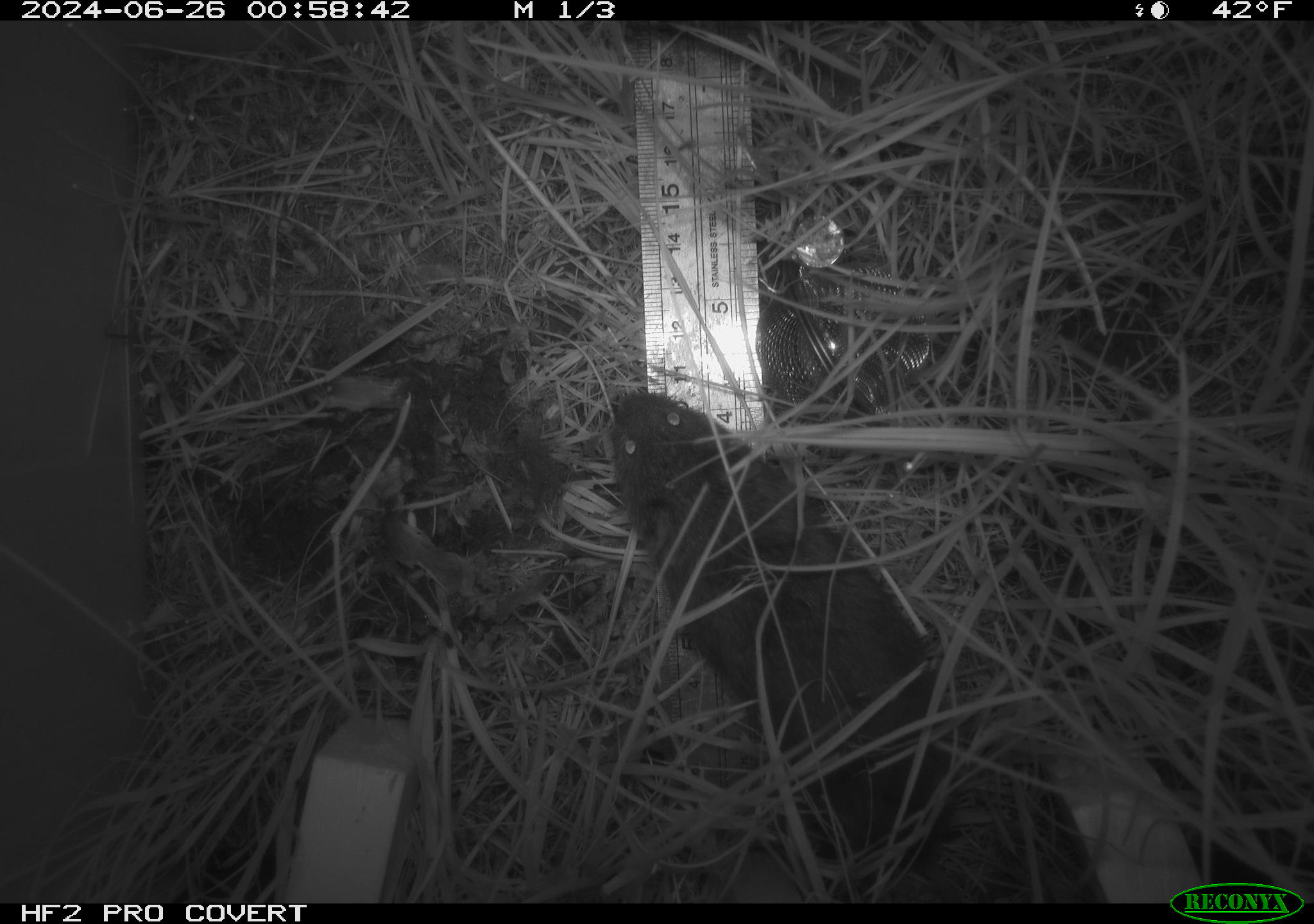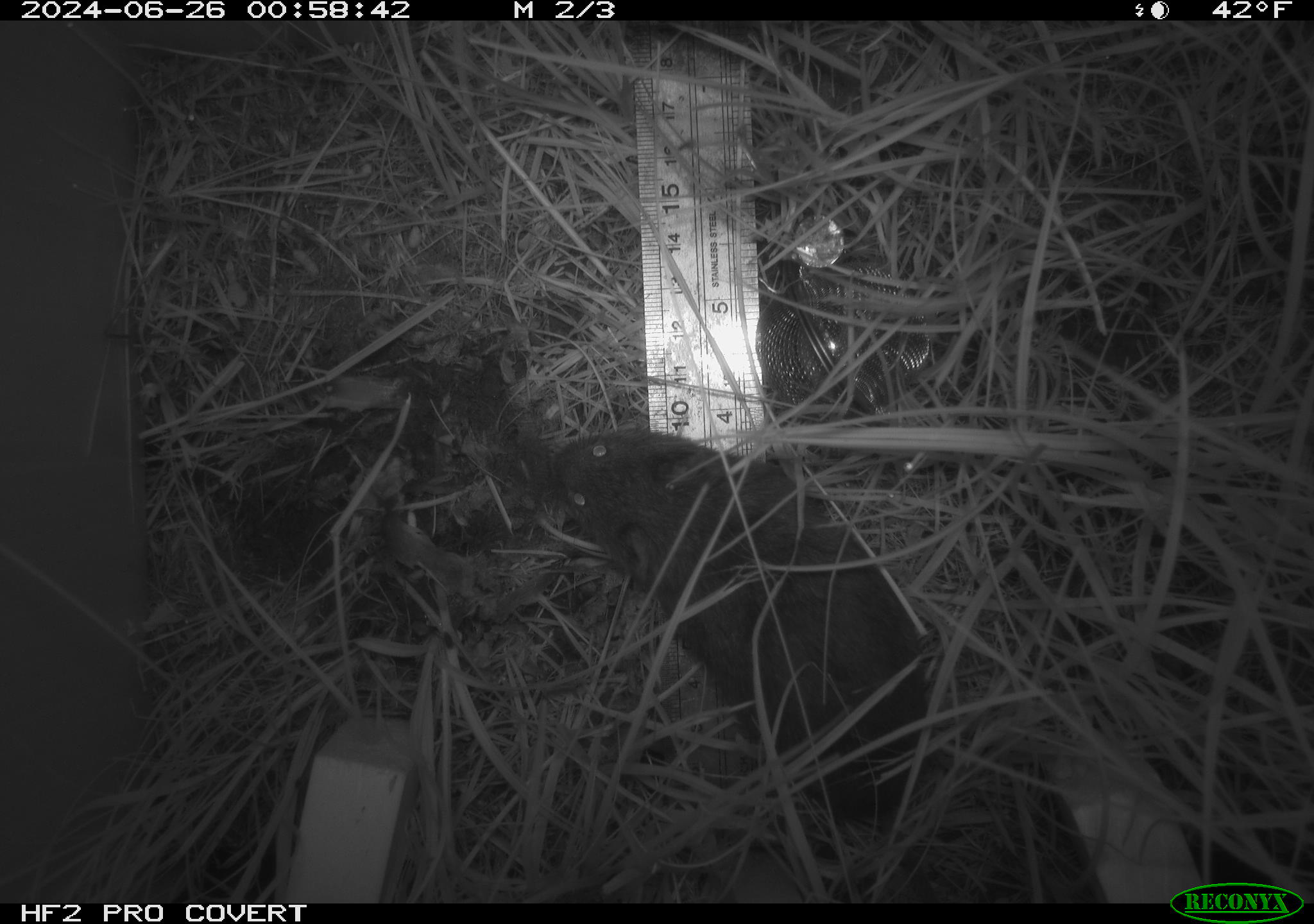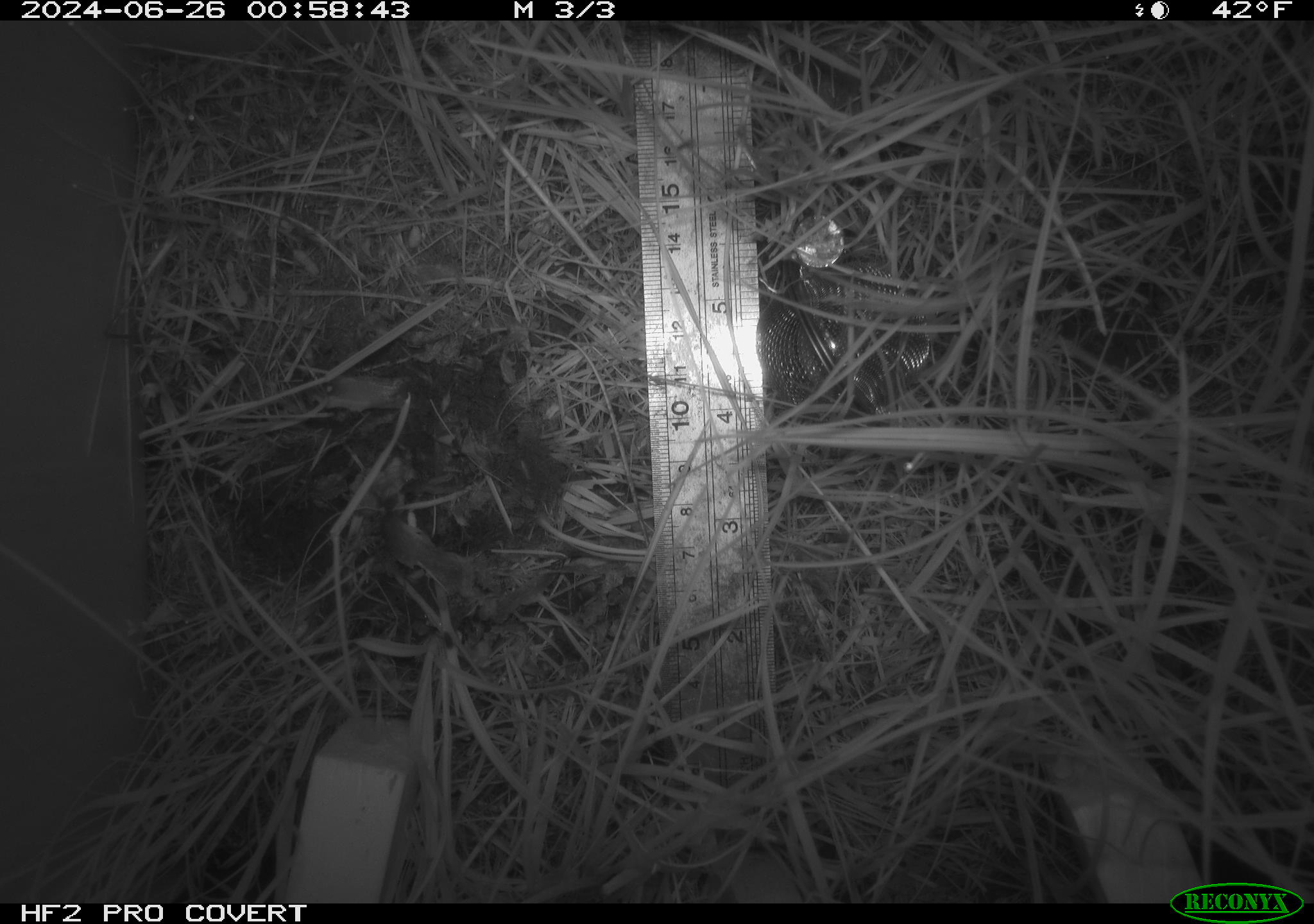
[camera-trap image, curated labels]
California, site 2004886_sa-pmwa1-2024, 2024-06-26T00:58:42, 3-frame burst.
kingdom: Animalia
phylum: Chordata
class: Mammalia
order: Rodentia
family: Cricetidae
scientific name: Arvicolinae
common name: voles, lemmings, and muskrats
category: arvicolinae subfamily